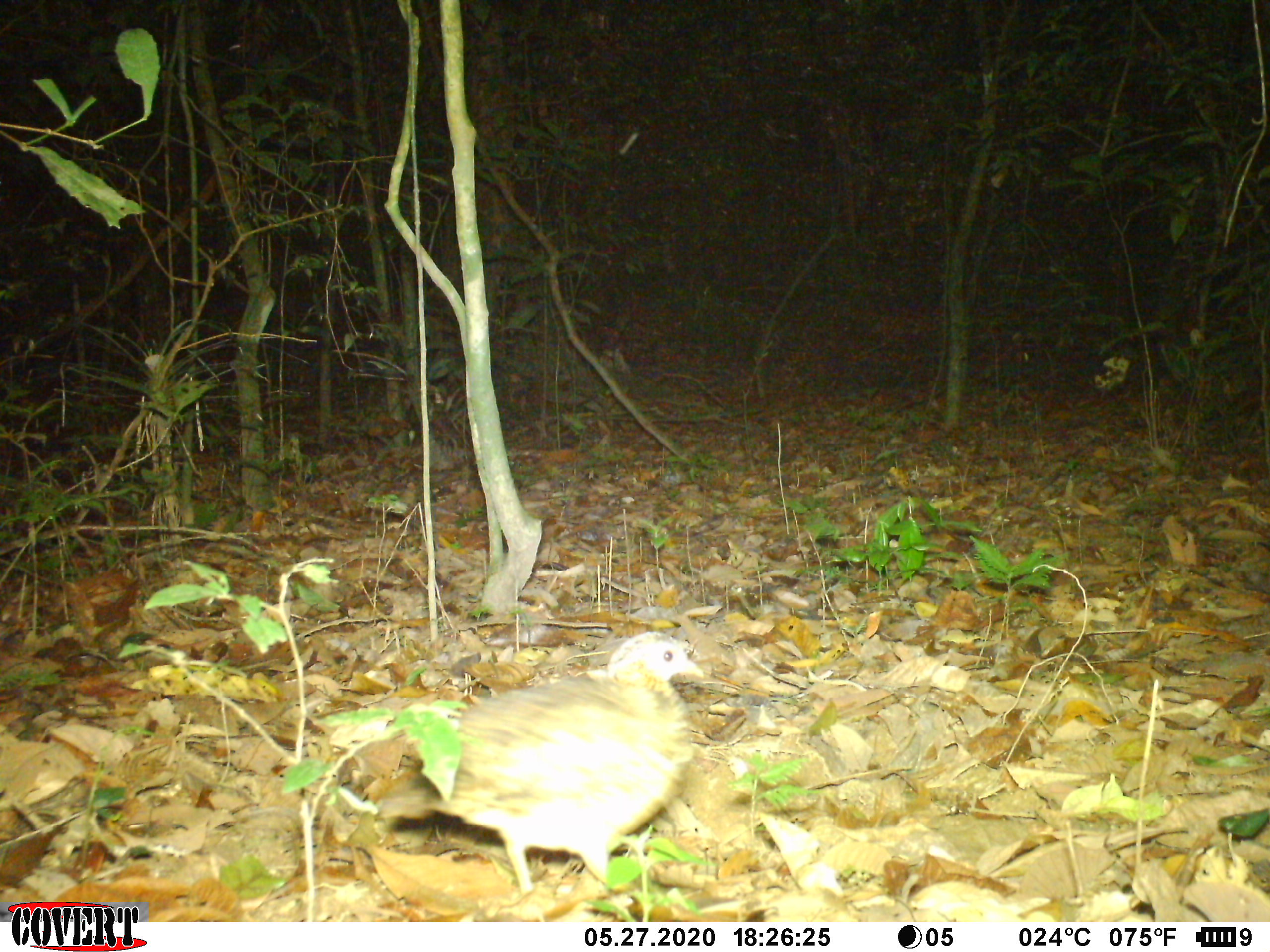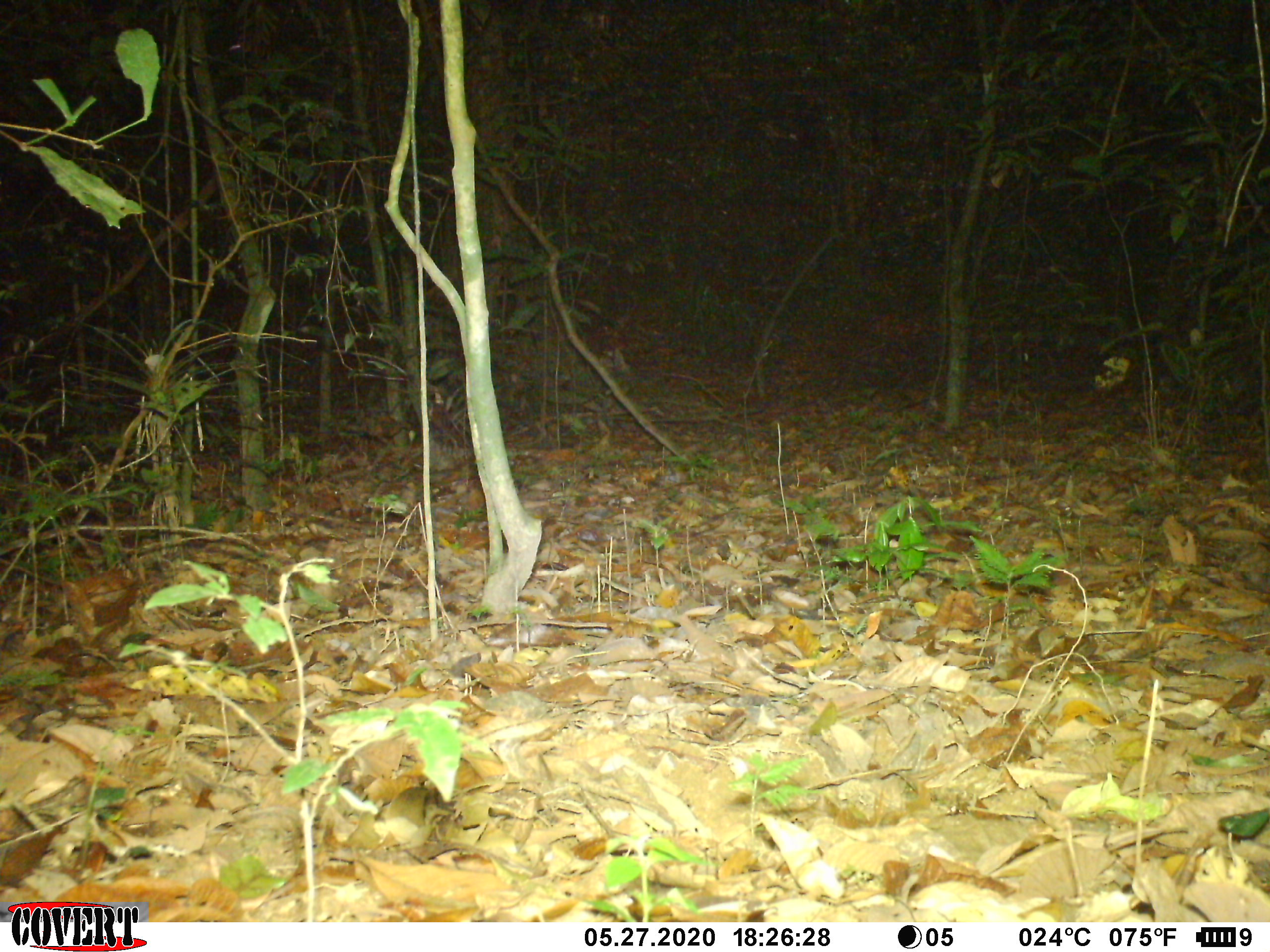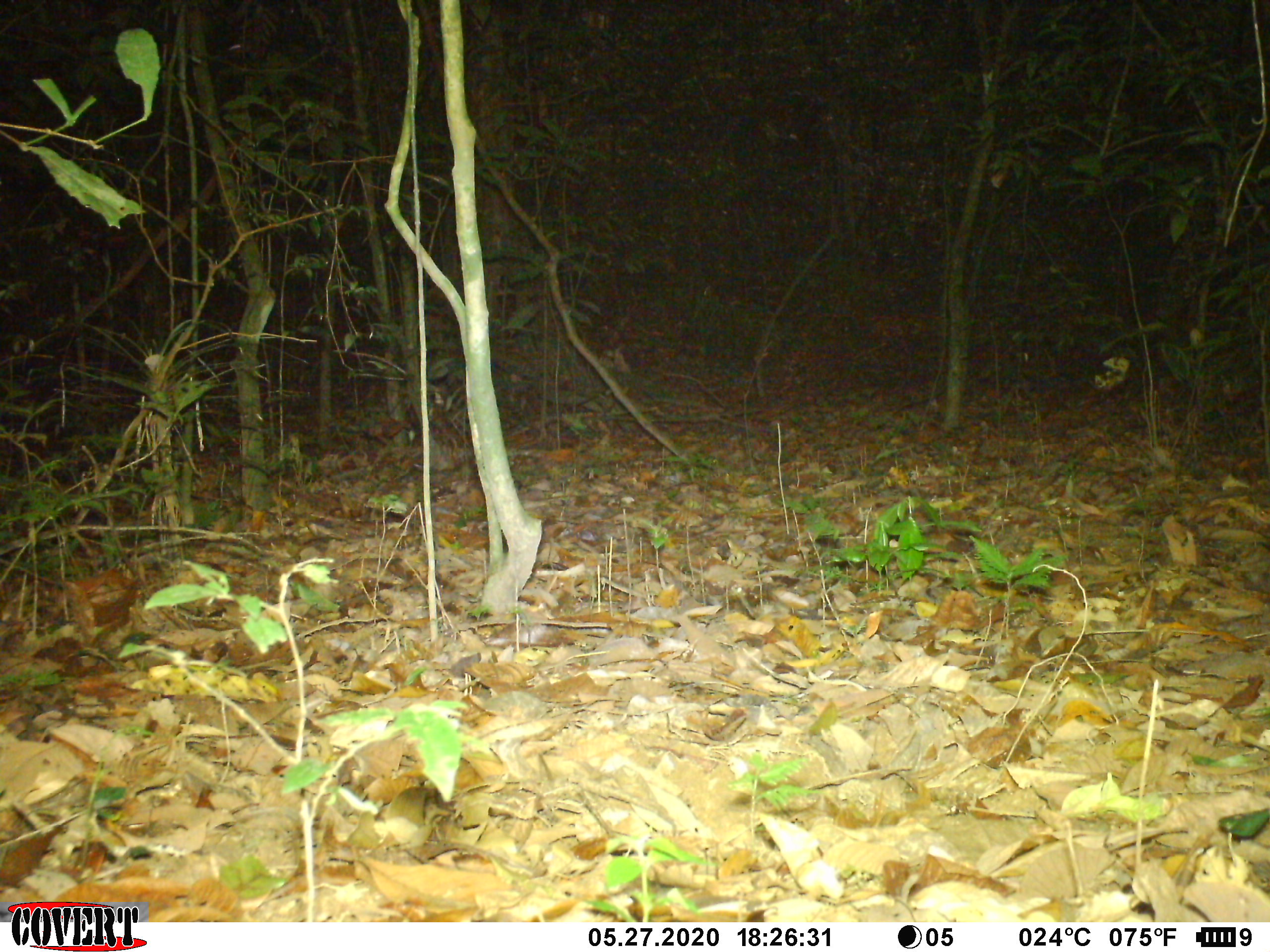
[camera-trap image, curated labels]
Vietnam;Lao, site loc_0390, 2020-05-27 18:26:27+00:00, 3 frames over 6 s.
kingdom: Animalia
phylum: Chordata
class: Aves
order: Galliformes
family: Phasianidae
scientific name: Phasianidae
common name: partridge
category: unidentified partridge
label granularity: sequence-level